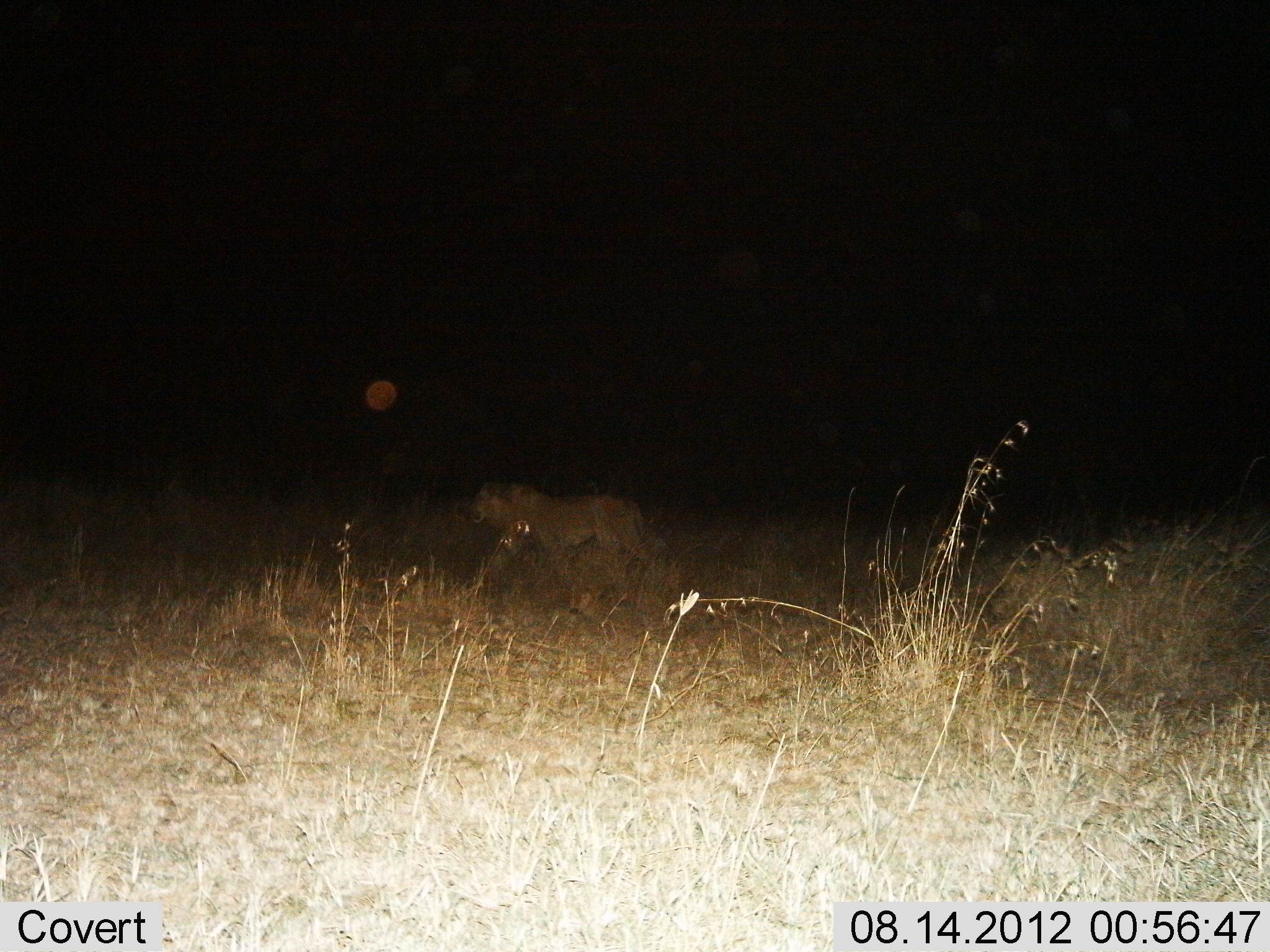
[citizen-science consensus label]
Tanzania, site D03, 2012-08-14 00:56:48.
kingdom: Animalia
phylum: Chordata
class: Mammalia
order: Carnivora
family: Felidae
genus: Panthera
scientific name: Panthera leo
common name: lion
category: lionfemale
Lionfemale (lion) (Panthera leo), count 1. Behavior (volunteer vote fractions): standing 10%, resting 0%, moving 90%, interacting 0%. Young present (vote fraction): 0%. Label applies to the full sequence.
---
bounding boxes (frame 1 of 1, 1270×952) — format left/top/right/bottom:
animal: 469/475/663/600